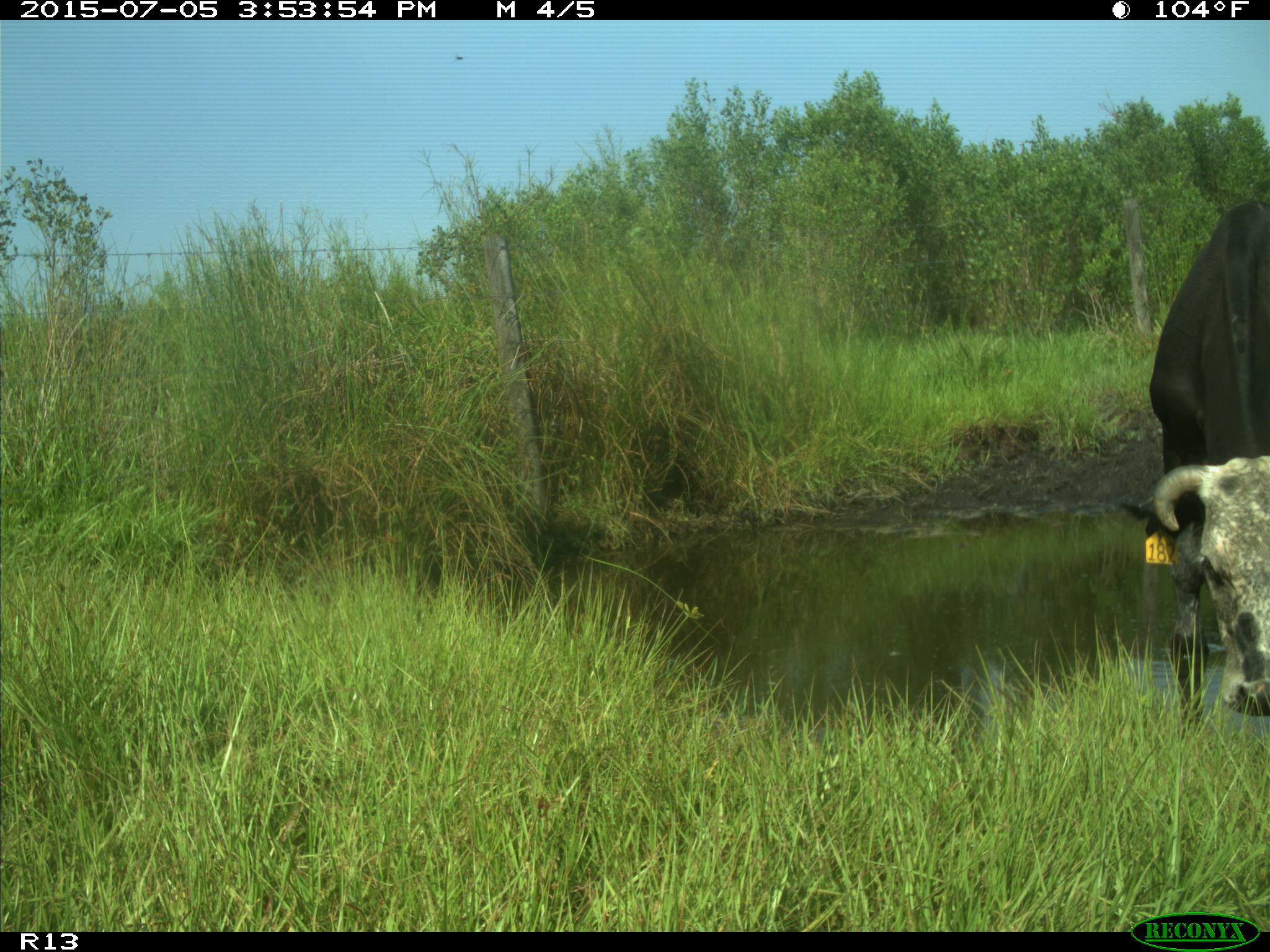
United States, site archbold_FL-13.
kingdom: Animalia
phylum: Chordata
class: Mammalia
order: Artiodactyla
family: Bovidae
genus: Bos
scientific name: Bos taurus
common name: domestic cow